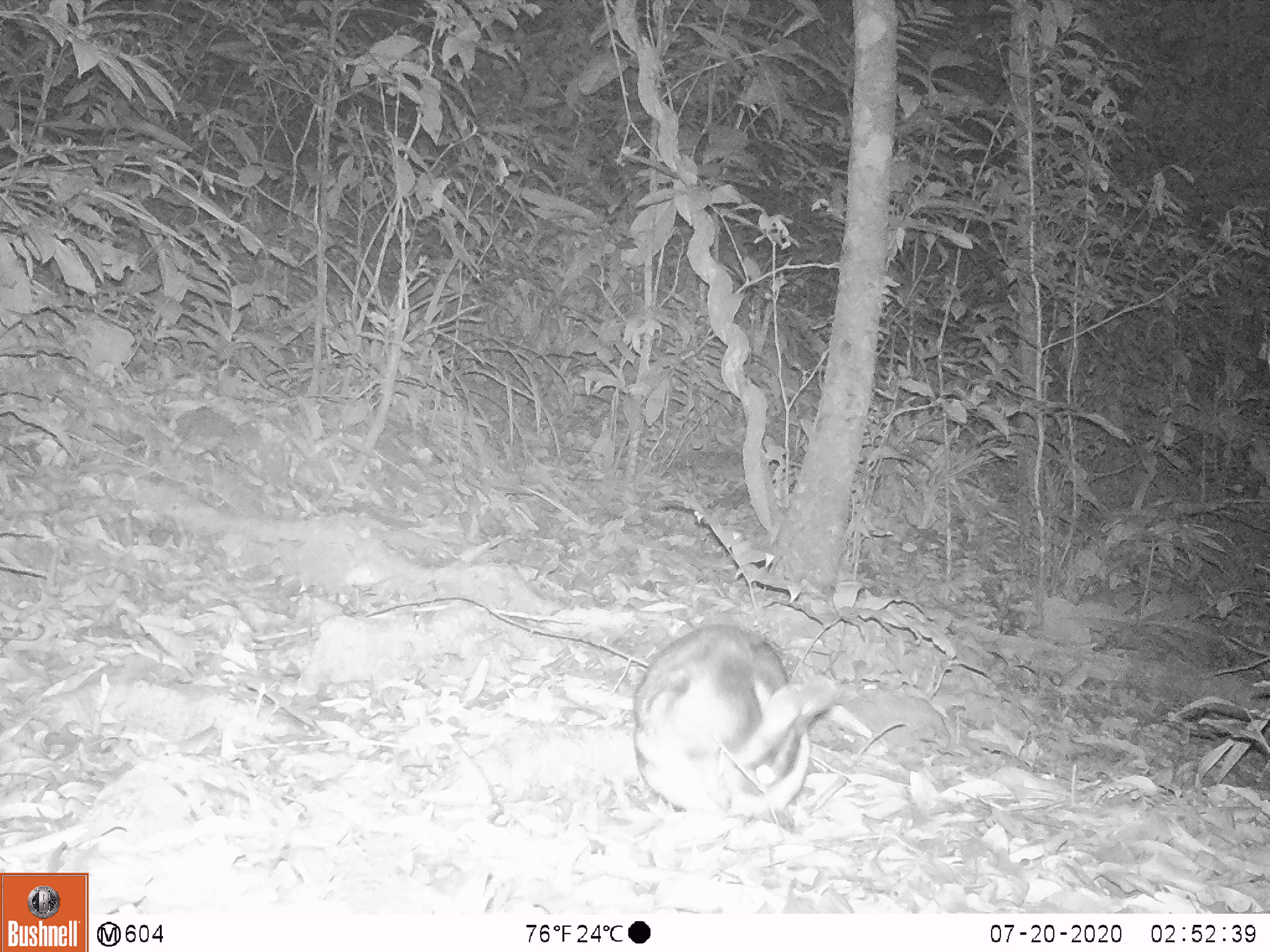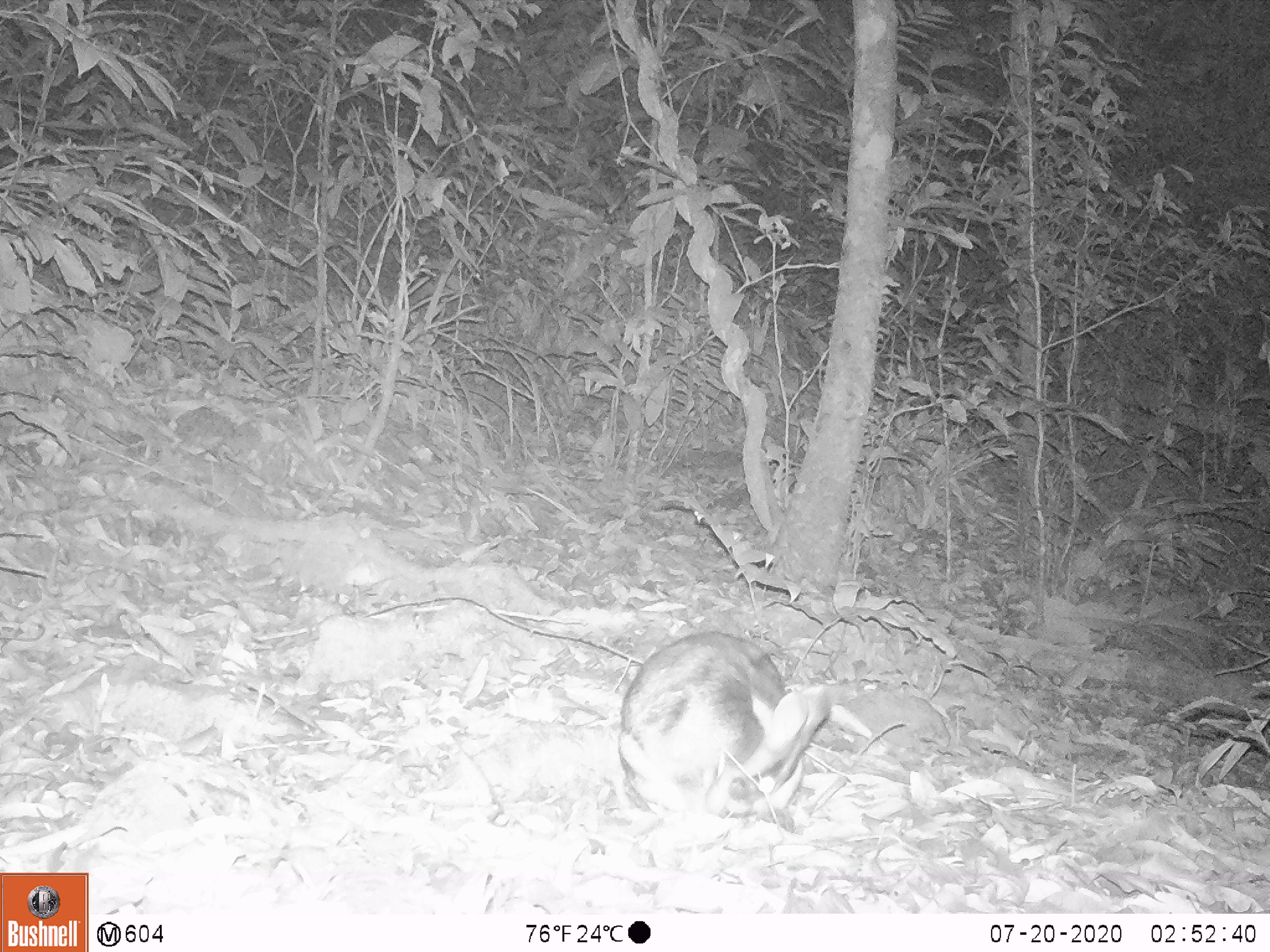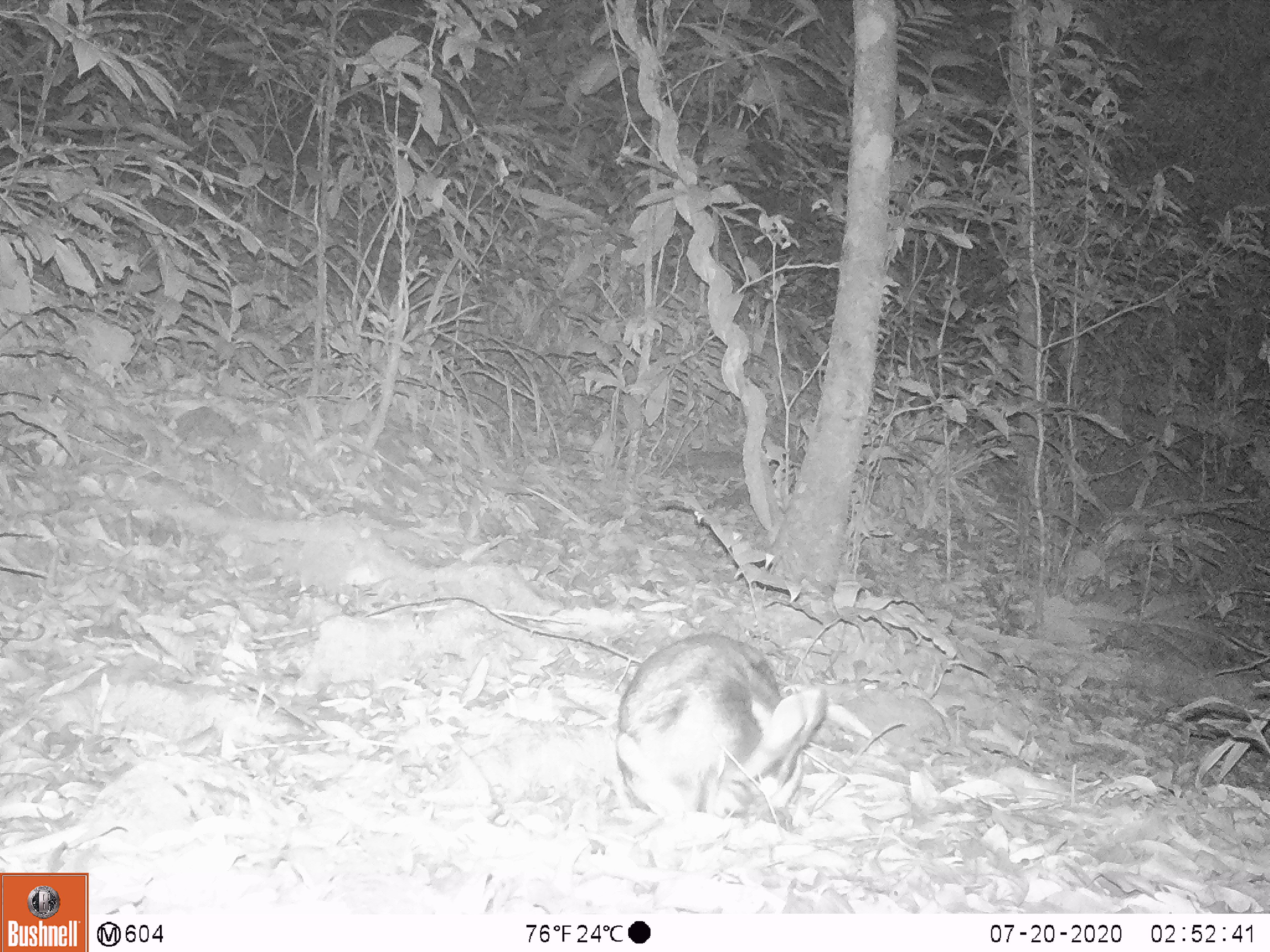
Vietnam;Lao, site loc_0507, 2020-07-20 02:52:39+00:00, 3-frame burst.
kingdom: Animalia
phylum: Chordata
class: Mammalia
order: Lagomorpha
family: Leporidae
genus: Nesolagus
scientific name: Nesolagus timminsi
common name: annamite striped rabbit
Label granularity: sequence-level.